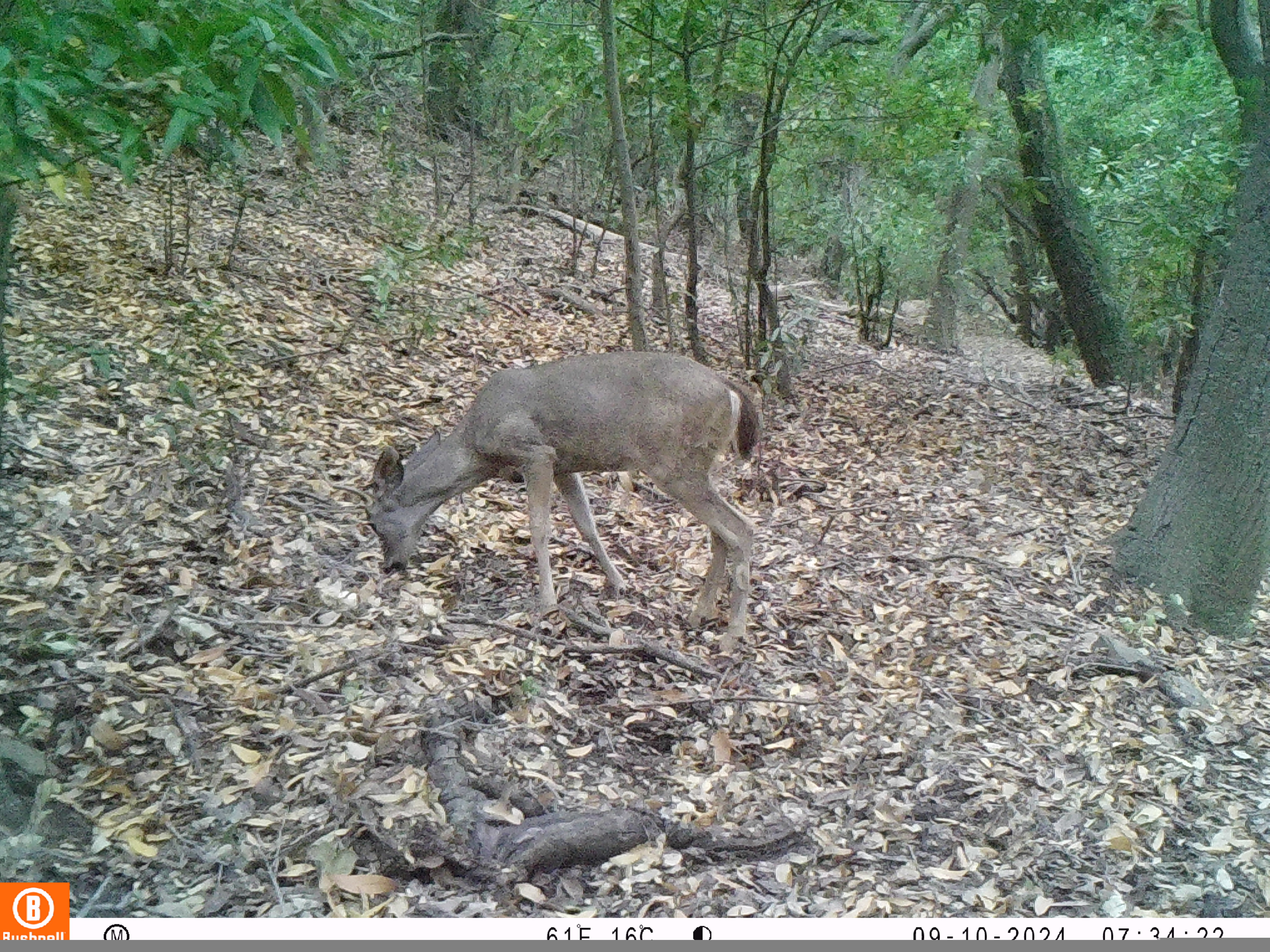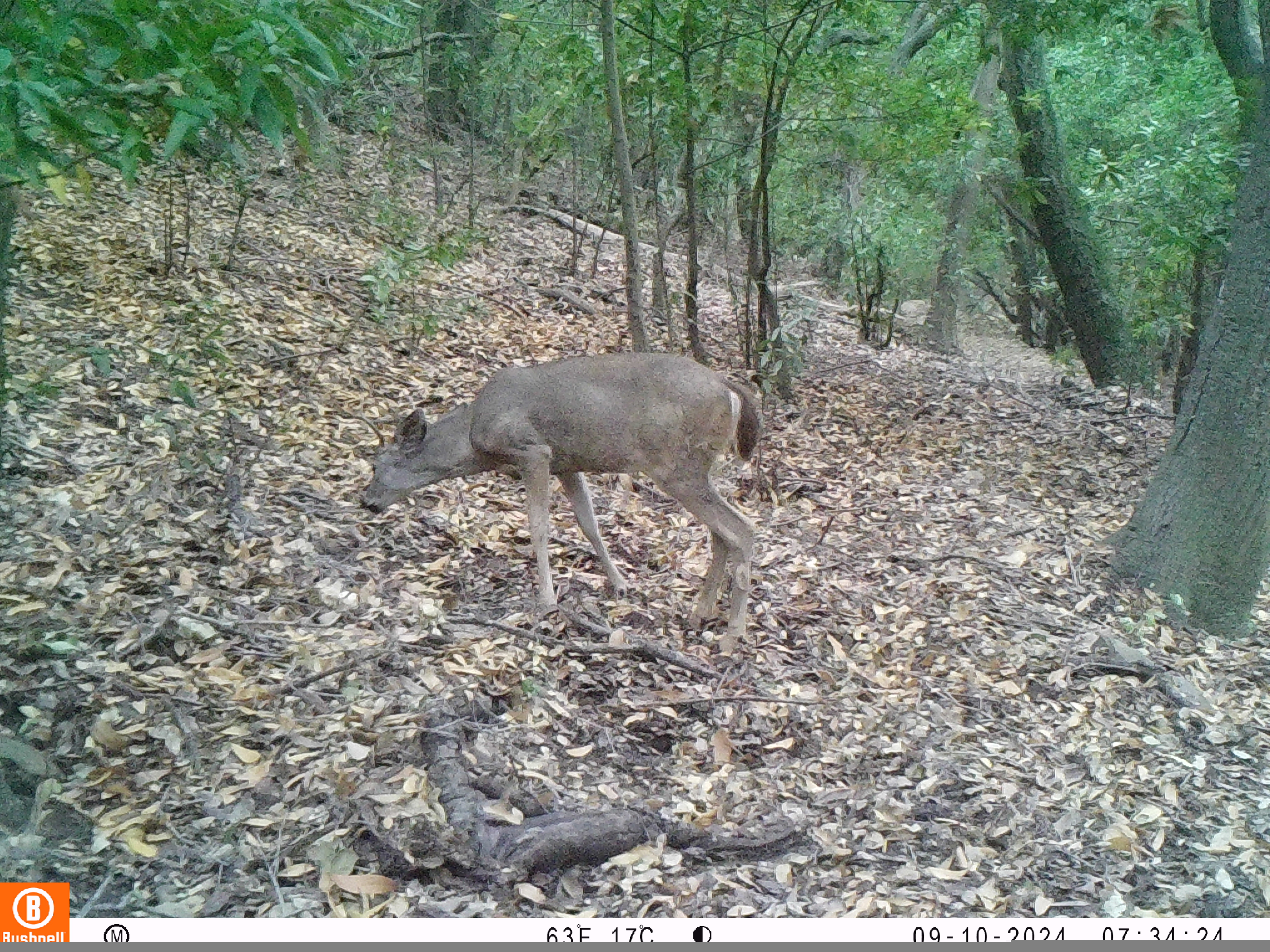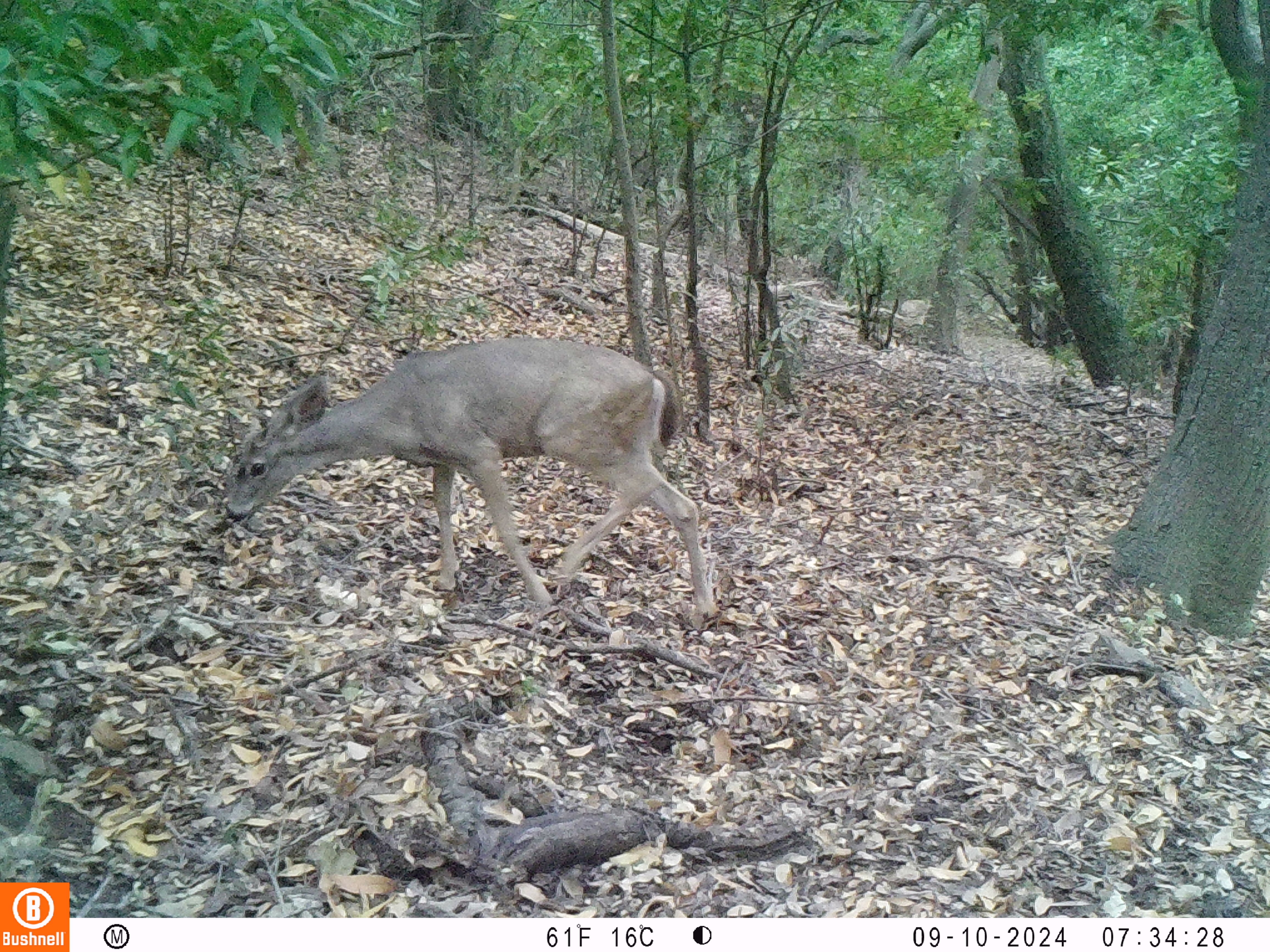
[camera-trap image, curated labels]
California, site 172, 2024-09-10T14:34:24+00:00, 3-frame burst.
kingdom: Animalia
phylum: Chordata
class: Mammalia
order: Artiodactyla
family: Cervidae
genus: Odocoileus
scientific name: Odocoileus hemionus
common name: mule deer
Mule deer (Odocoileus hemionus).